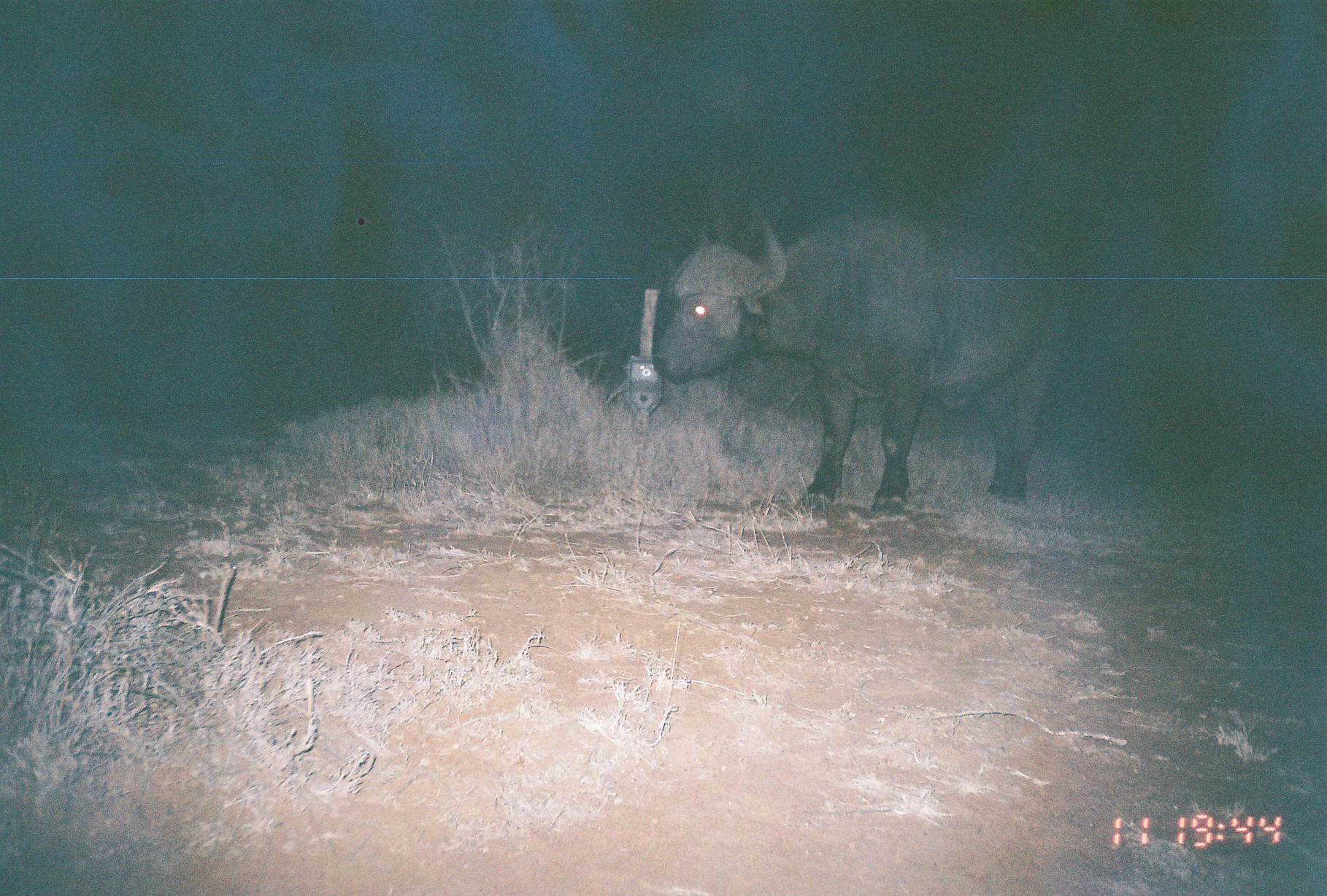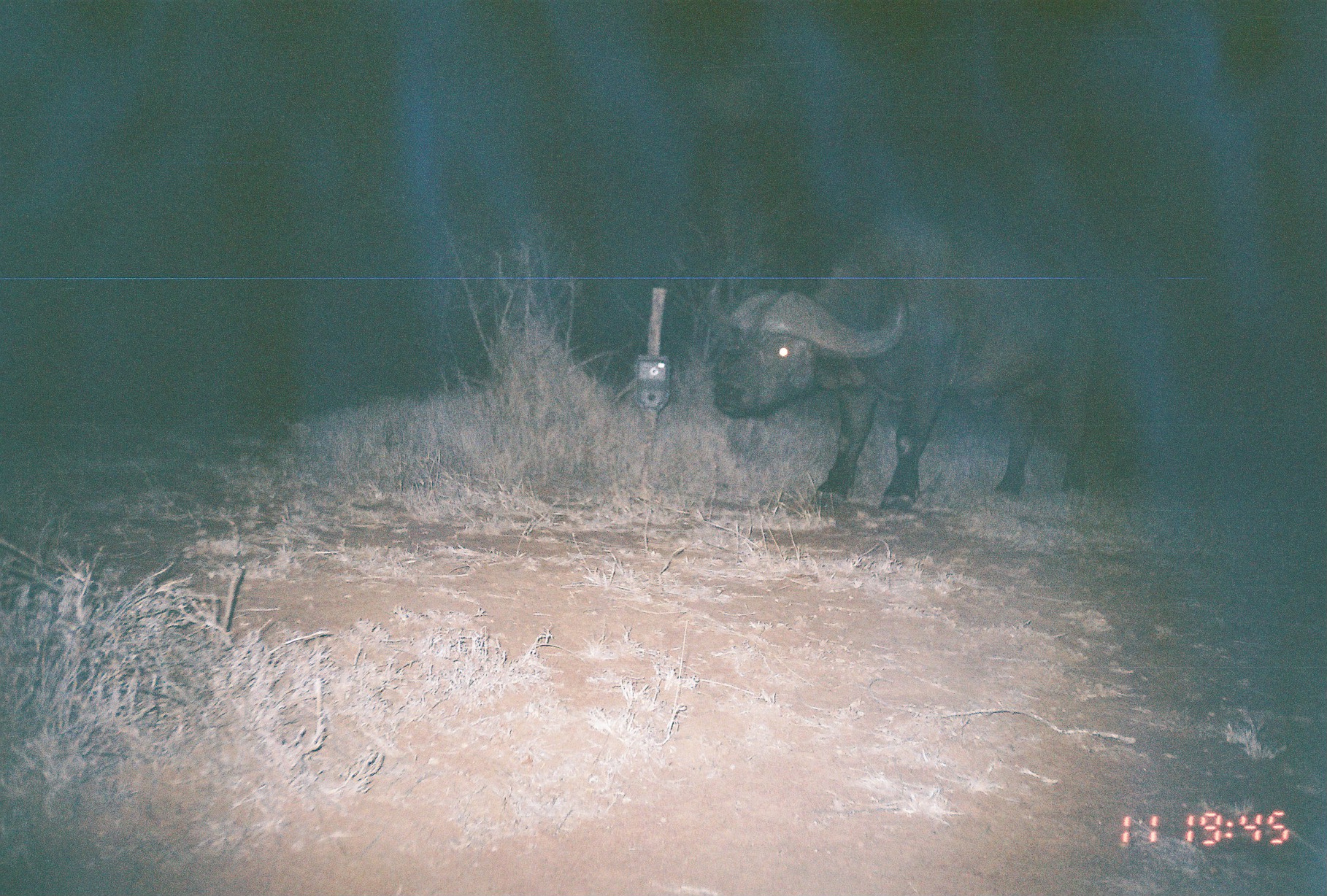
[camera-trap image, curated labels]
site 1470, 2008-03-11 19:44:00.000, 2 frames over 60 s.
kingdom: Animalia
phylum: Chordata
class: Mammalia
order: Artiodactyla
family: Bovidae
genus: Syncerus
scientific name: Syncerus caffer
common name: african buffalo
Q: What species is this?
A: Syncerus caffer (african buffalo).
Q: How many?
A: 1.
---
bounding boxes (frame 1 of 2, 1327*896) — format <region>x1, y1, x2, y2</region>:
syncerus caffer: <region>653, 206, 1076, 517</region>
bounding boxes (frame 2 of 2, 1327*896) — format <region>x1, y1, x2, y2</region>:
syncerus caffer: <region>714, 212, 1096, 511</region>